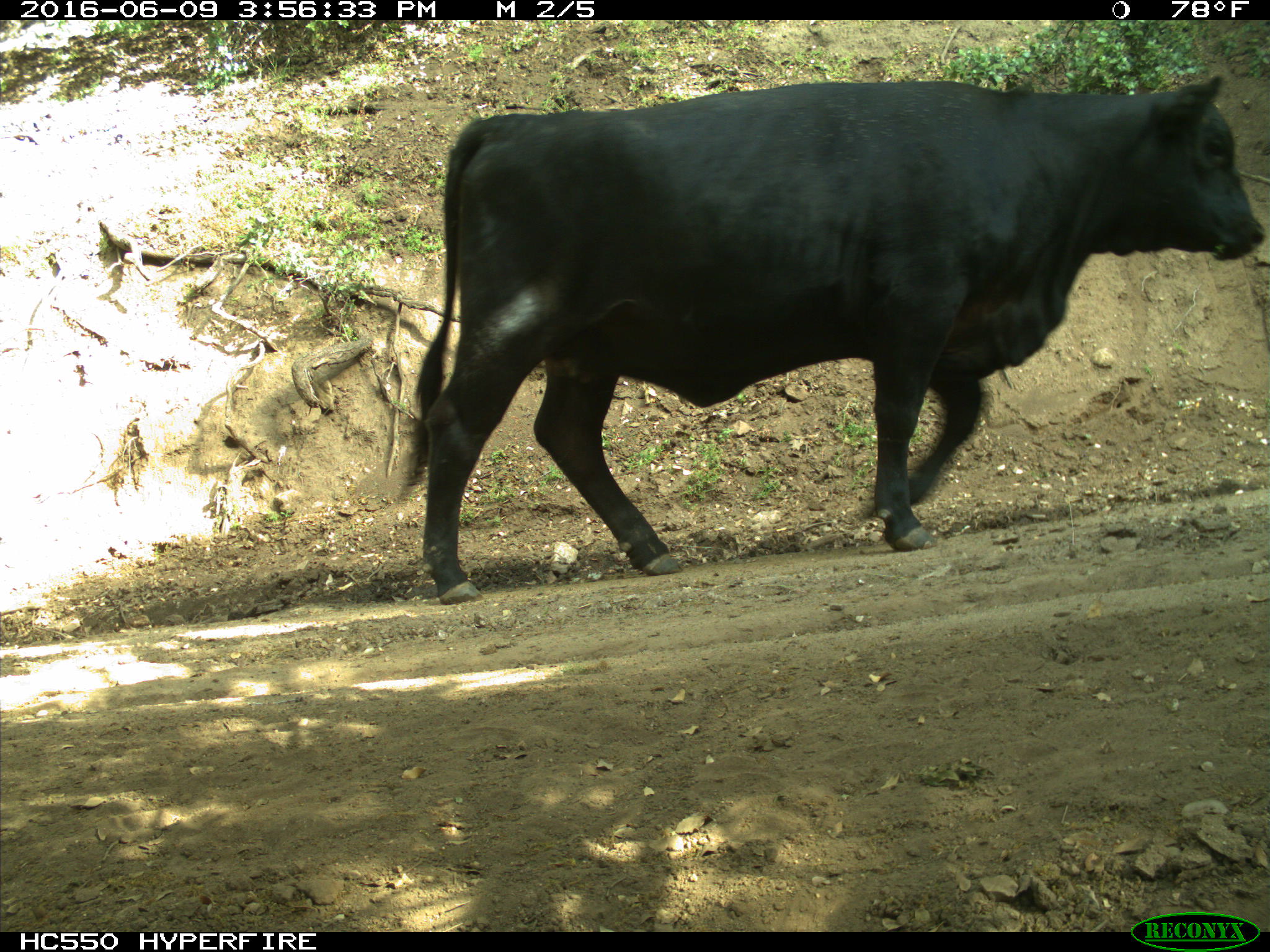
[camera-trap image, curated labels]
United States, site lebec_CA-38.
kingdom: Animalia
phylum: Chordata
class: Mammalia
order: Artiodactyla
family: Bovidae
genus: Bos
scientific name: Bos taurus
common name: domestic cow